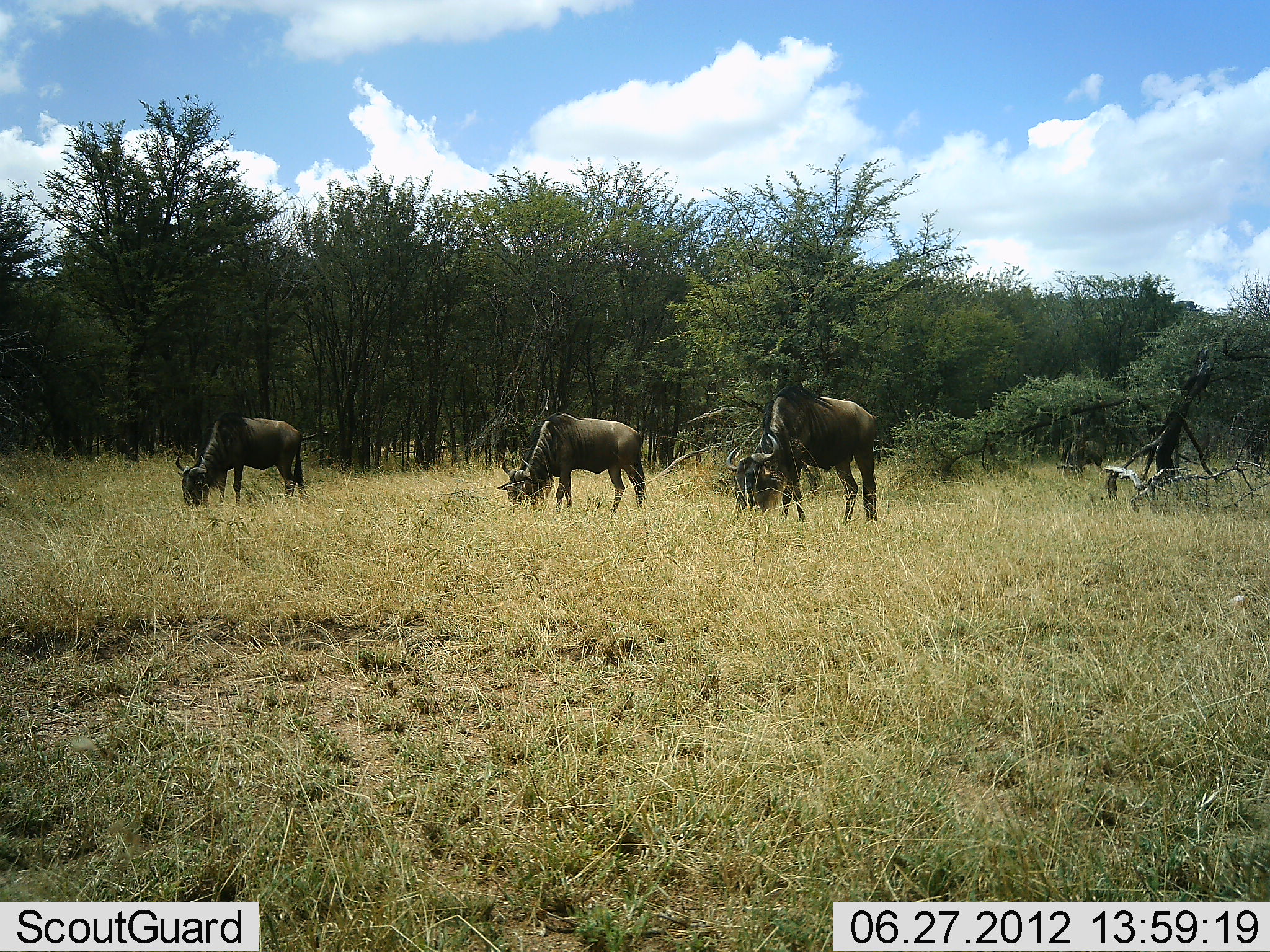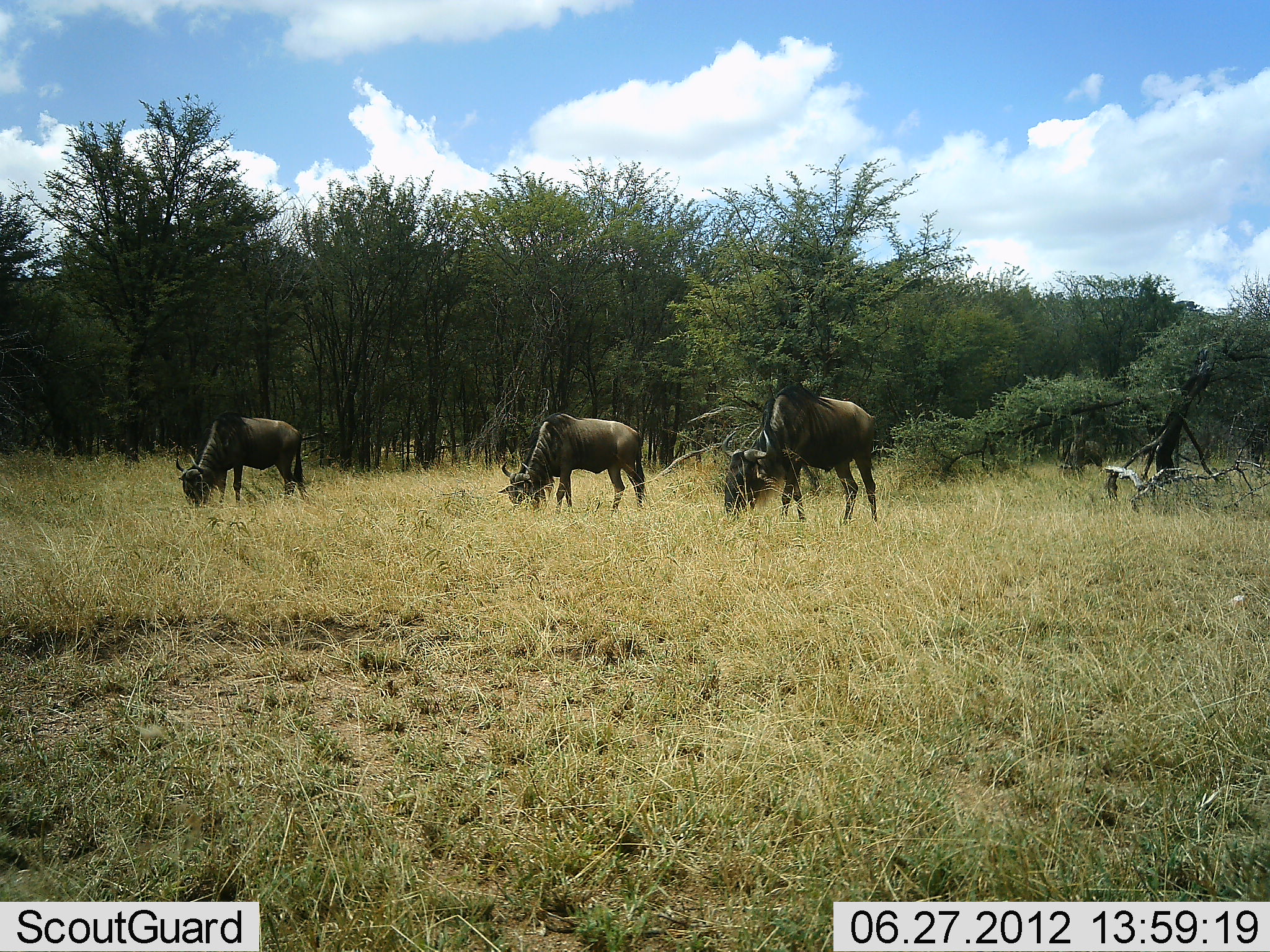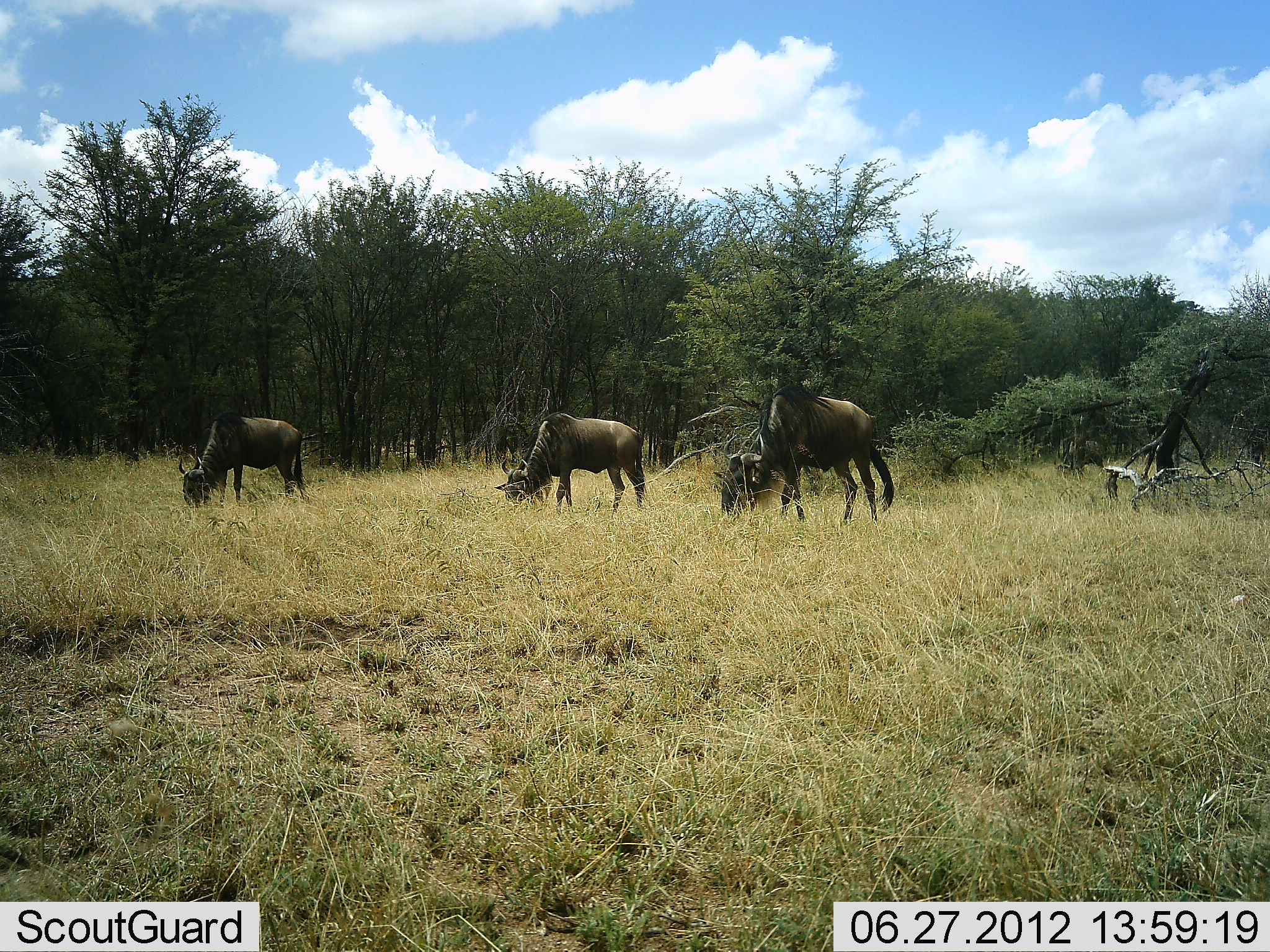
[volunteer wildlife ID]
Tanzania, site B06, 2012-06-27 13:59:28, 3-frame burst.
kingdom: Animalia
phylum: Chordata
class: Mammalia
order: Artiodactyla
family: Bovidae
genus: Connochaetes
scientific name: Connochaetes taurinus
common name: blue wildebeest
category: wildebeest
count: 3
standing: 20%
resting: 10%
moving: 0%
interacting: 0%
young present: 0%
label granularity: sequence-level